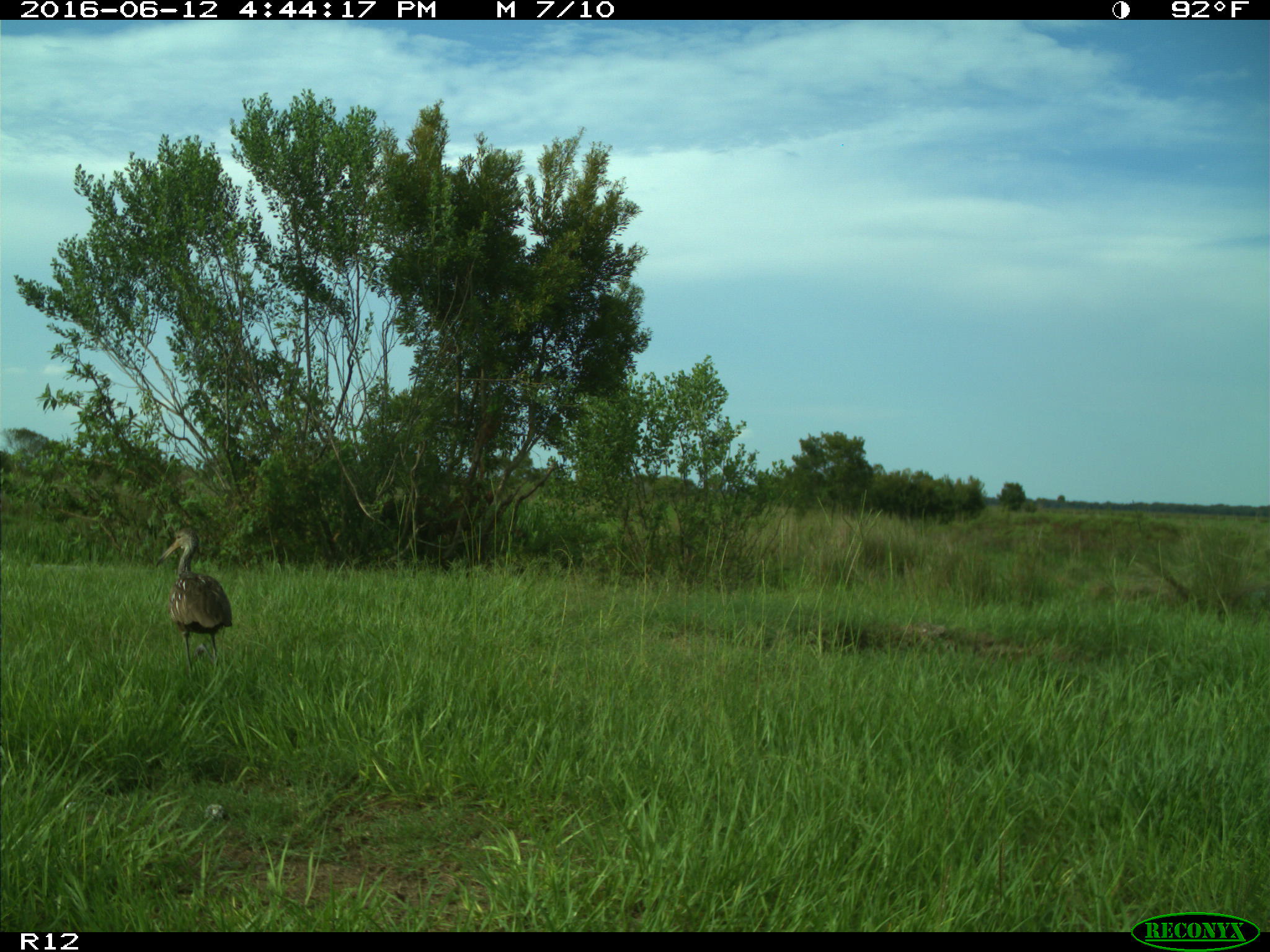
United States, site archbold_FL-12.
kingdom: Animalia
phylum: Chordata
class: Aves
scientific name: Aves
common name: birds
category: unidentified bird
Unidentified bird (birds) (Aves).